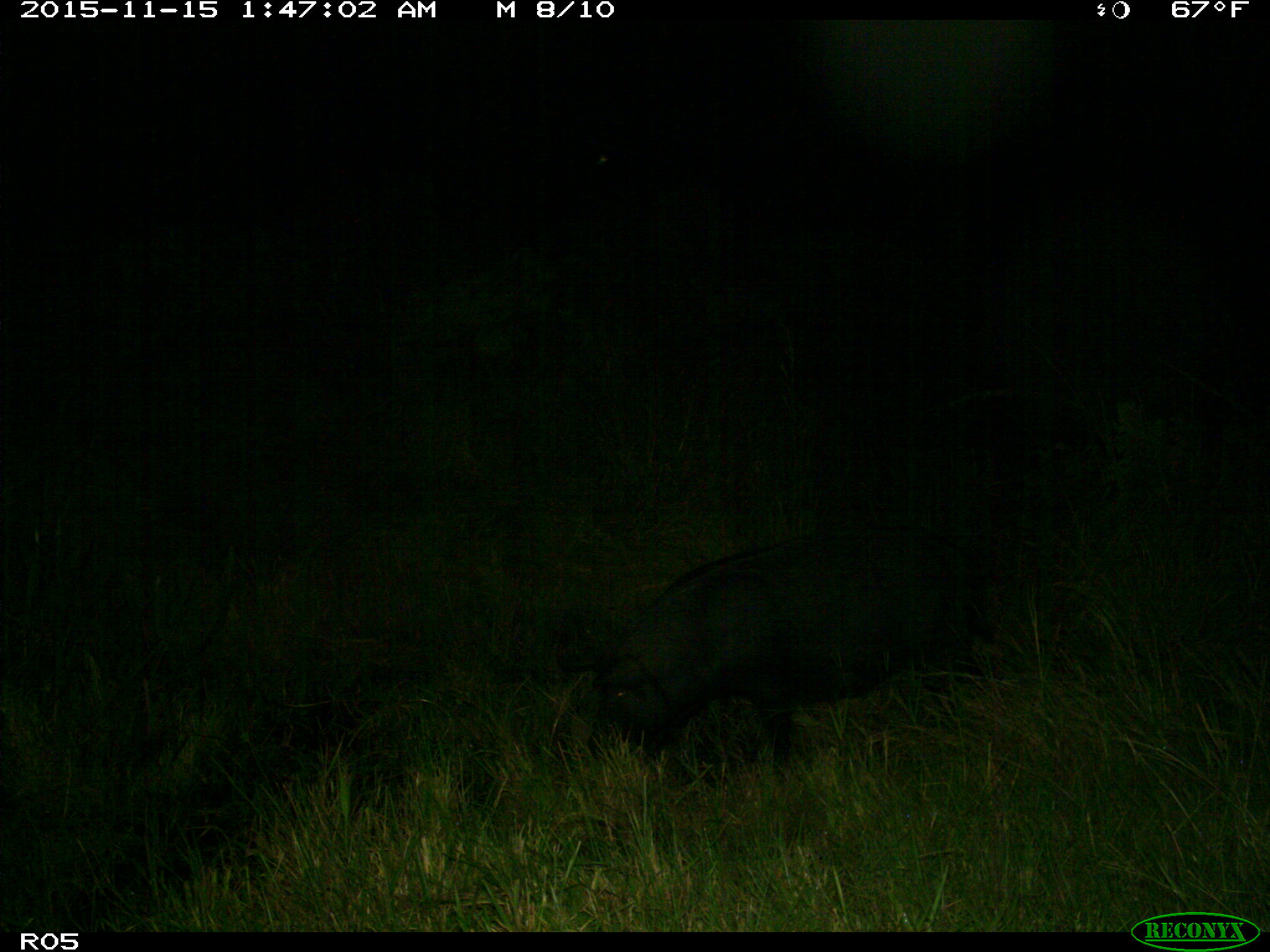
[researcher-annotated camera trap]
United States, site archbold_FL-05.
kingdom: Animalia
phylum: Chordata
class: Mammalia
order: Artiodactyla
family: Suidae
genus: Sus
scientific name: Sus scrofa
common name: wild boar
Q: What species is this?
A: Sus scrofa (wild boar).